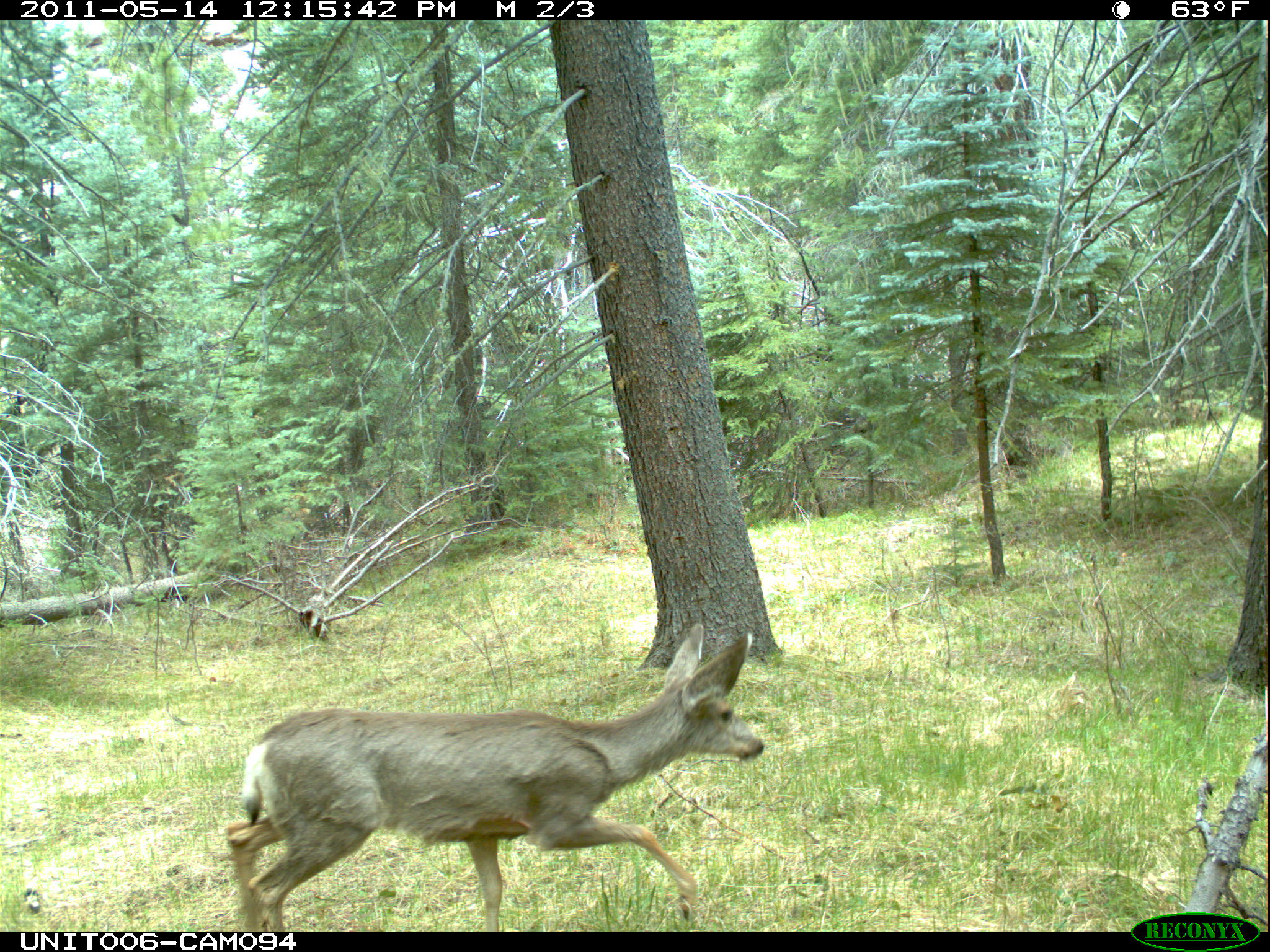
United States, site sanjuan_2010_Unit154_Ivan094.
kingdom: Animalia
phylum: Chordata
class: Mammalia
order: Artiodactyla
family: Cervidae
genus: Odocoileus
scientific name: Odocoileus hemionus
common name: mule deer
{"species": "Odocoileus hemionus (mule deer)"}